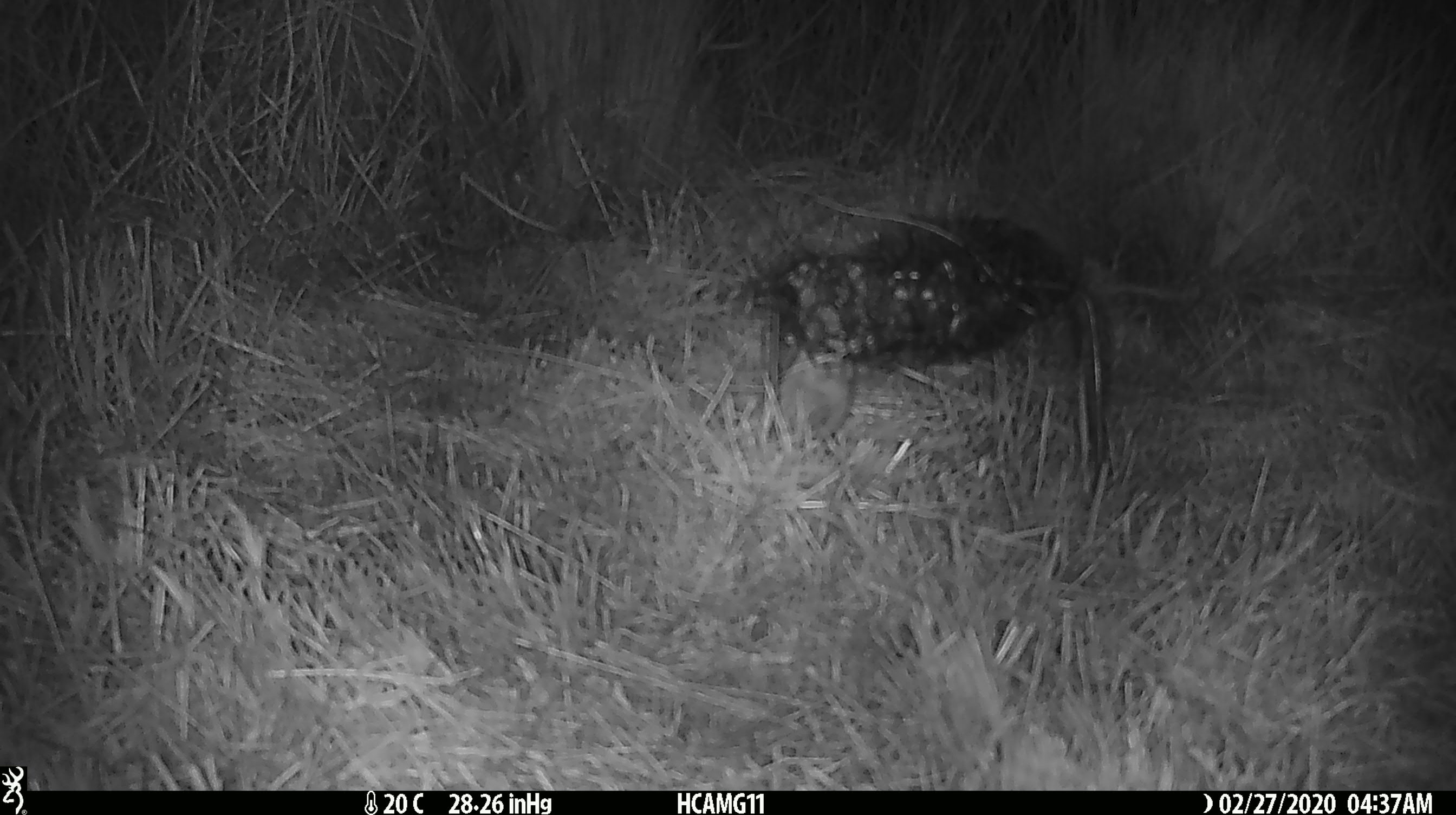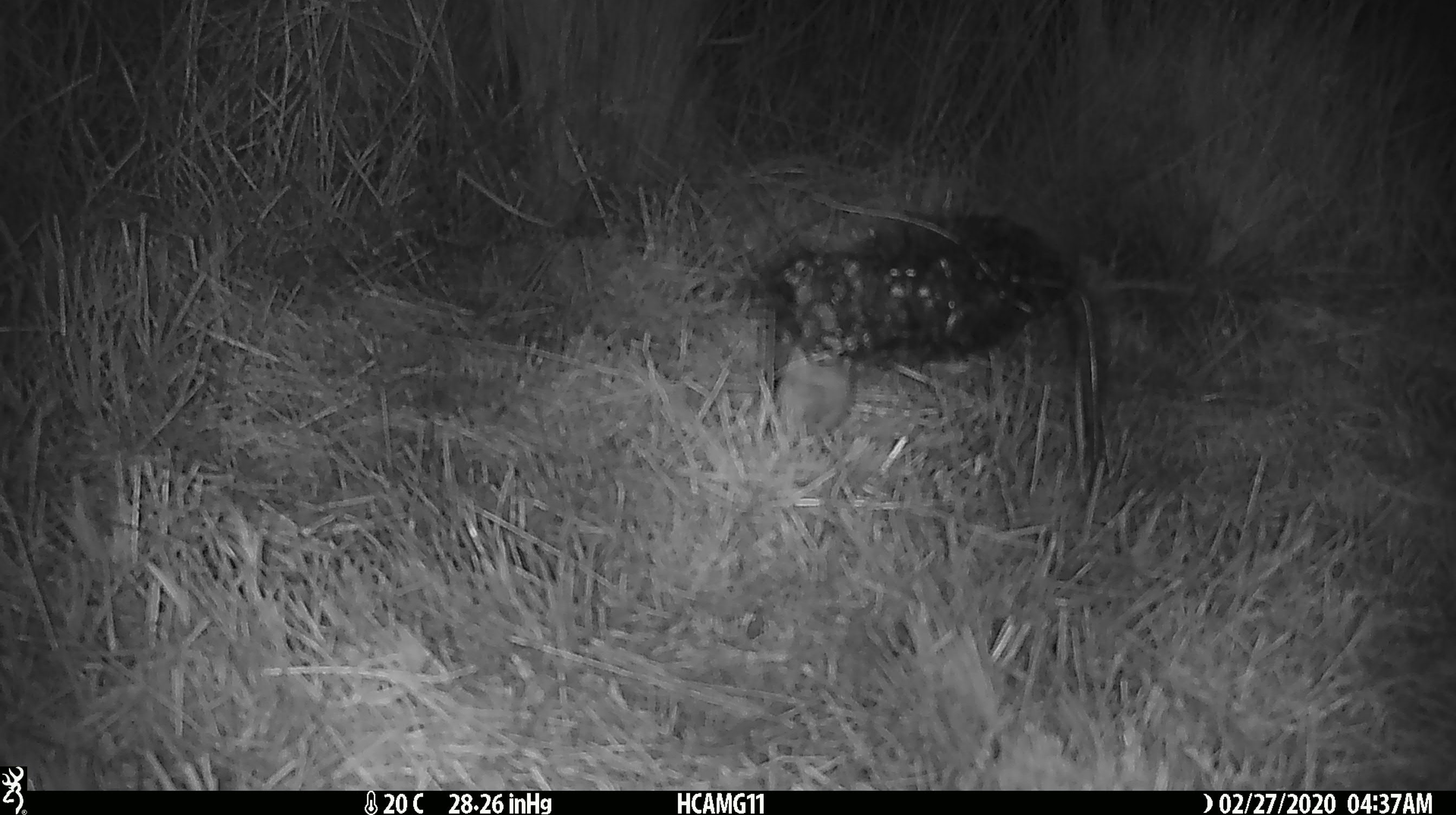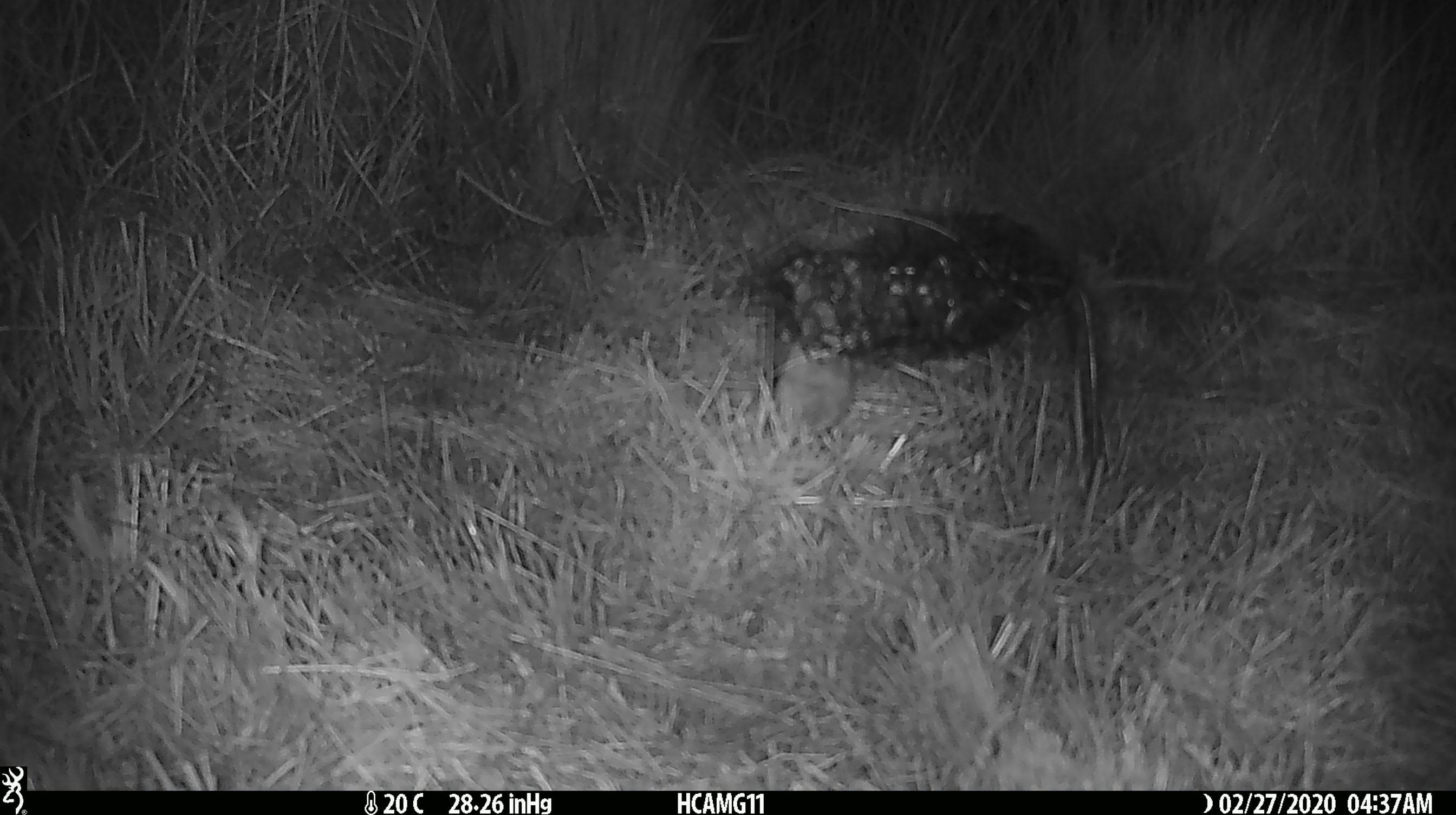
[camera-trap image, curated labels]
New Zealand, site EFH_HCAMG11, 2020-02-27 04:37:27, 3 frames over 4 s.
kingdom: Animalia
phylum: Chordata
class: Mammalia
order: Rodentia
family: Muridae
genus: Mus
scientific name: Mus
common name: mouse